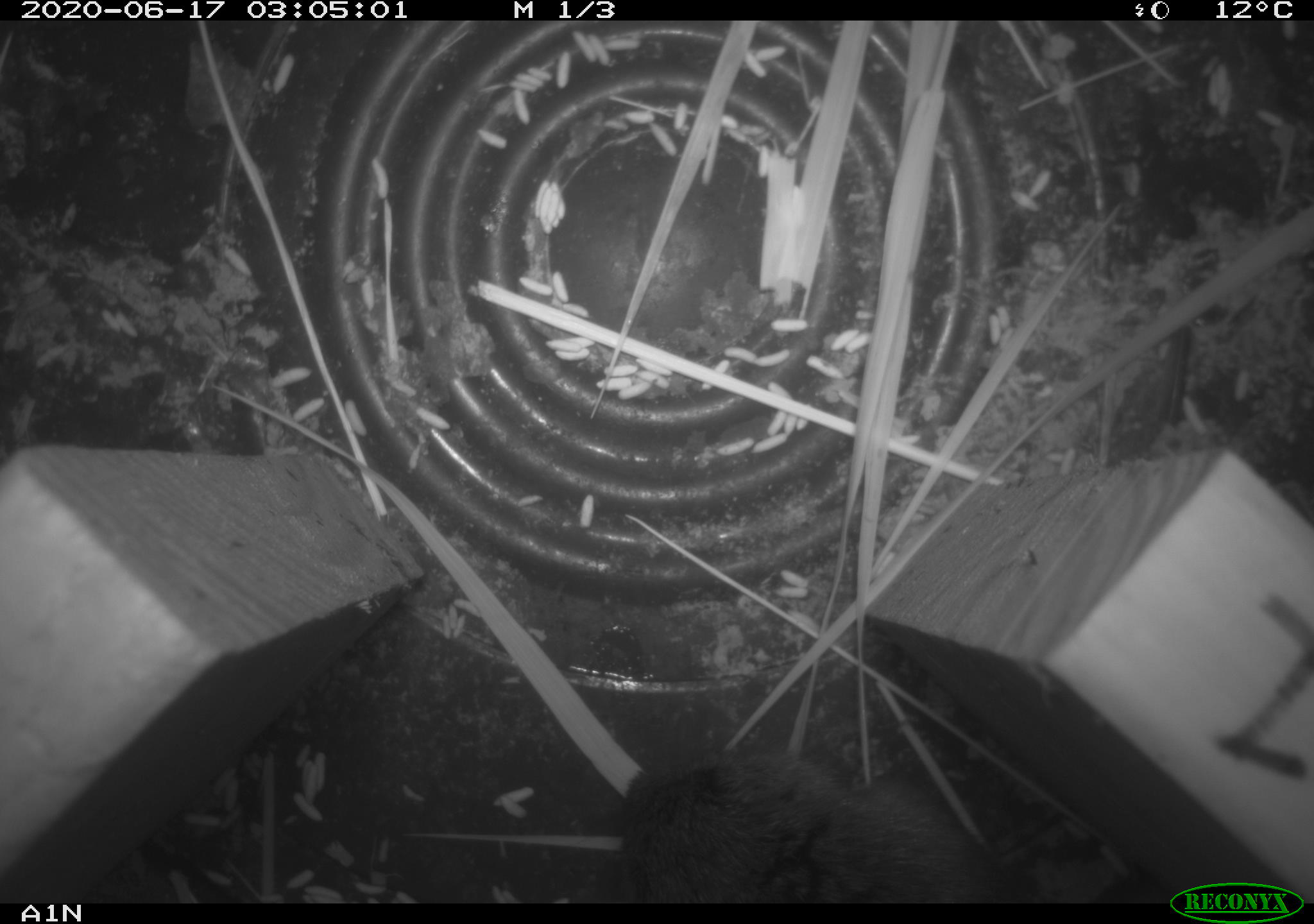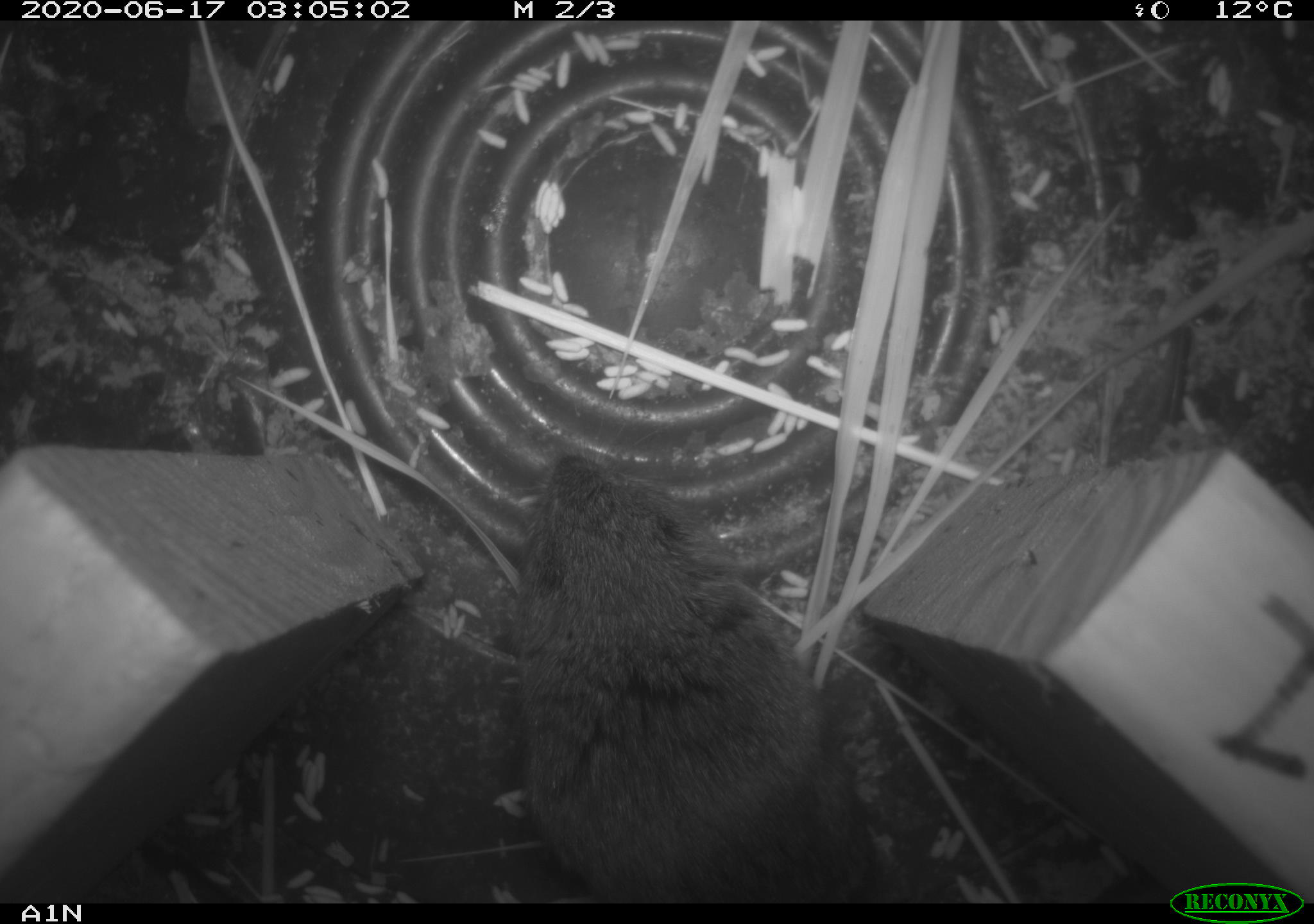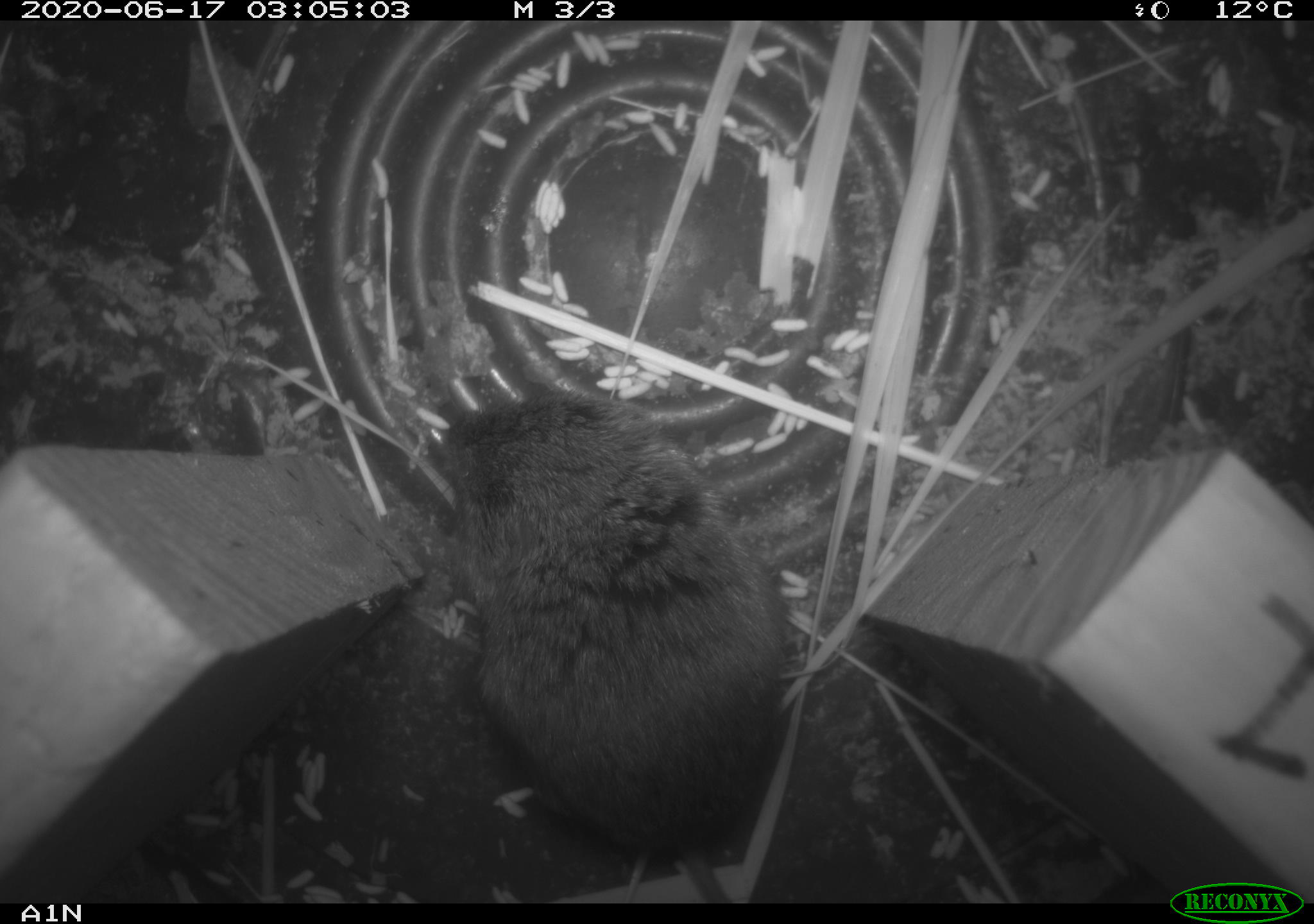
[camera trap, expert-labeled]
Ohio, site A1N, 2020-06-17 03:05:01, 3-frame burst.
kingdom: Animalia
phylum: Chordata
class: Mammalia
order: Rodentia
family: Cricetidae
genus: Microtus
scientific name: Microtus pennsylvanicus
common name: meadow vole